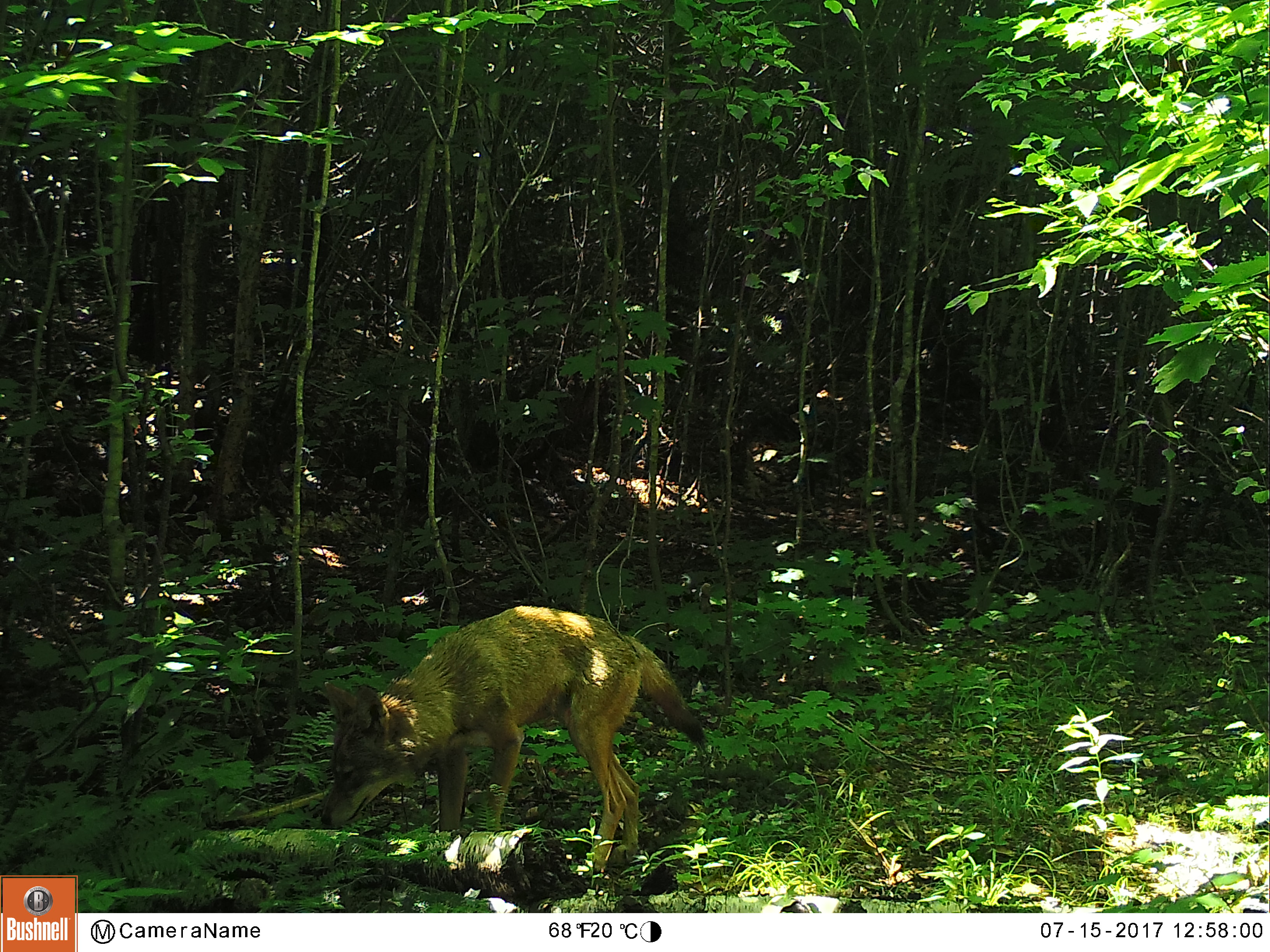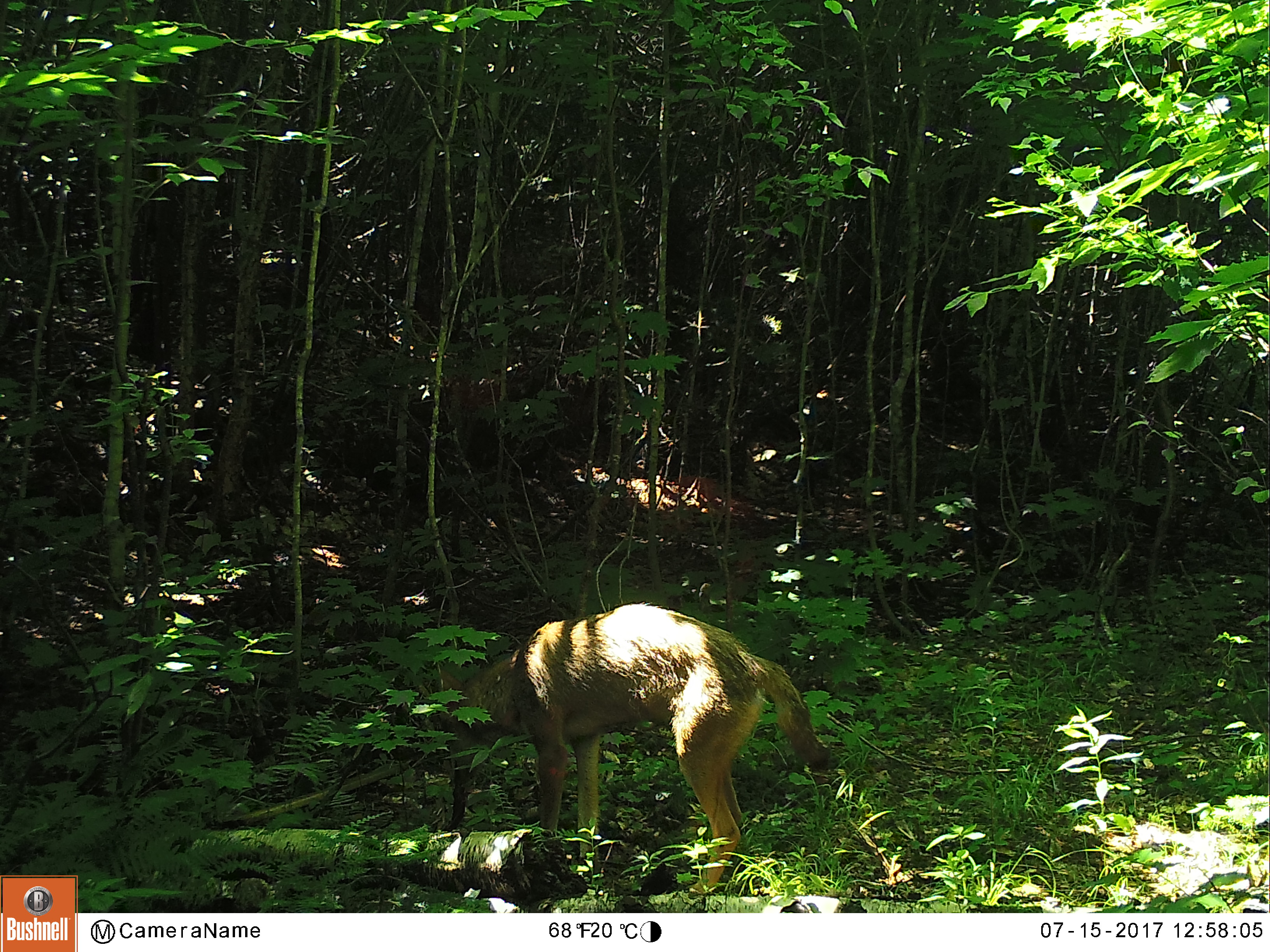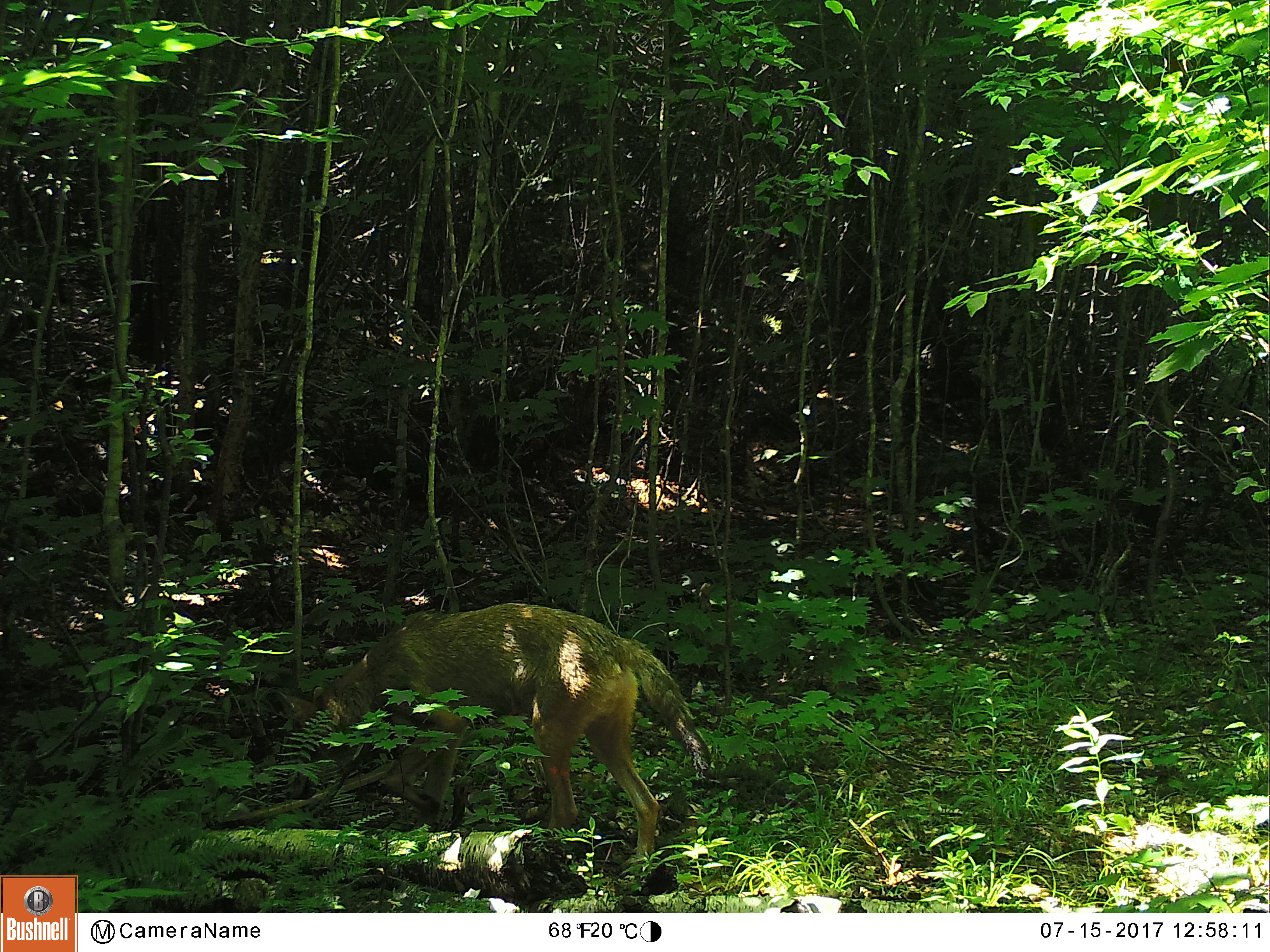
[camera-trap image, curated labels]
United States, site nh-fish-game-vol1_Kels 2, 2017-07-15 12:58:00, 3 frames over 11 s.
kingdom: Animalia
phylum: Chordata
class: Mammalia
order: Carnivora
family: Canidae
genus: Canis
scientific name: Canis latrans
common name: coyote